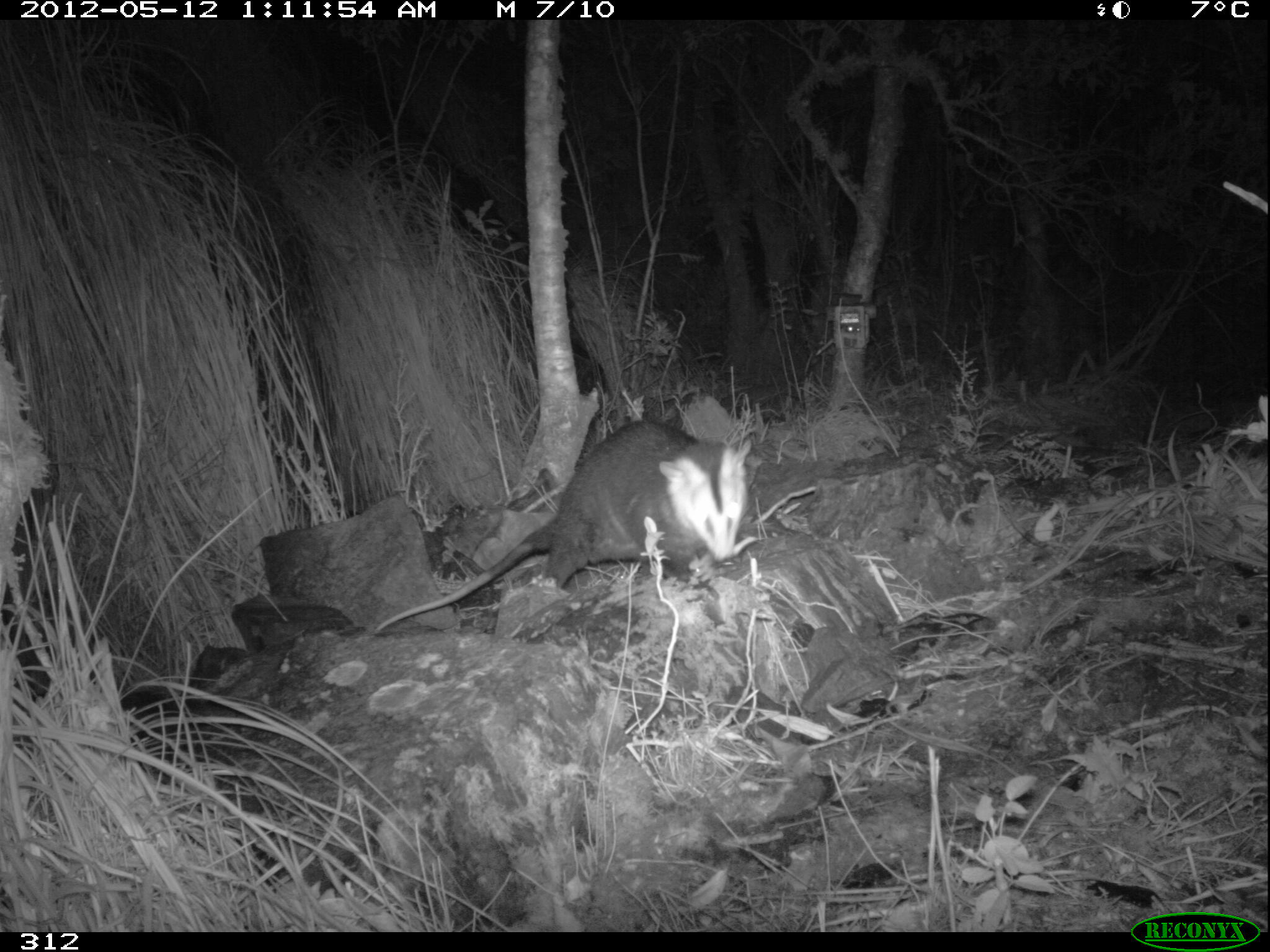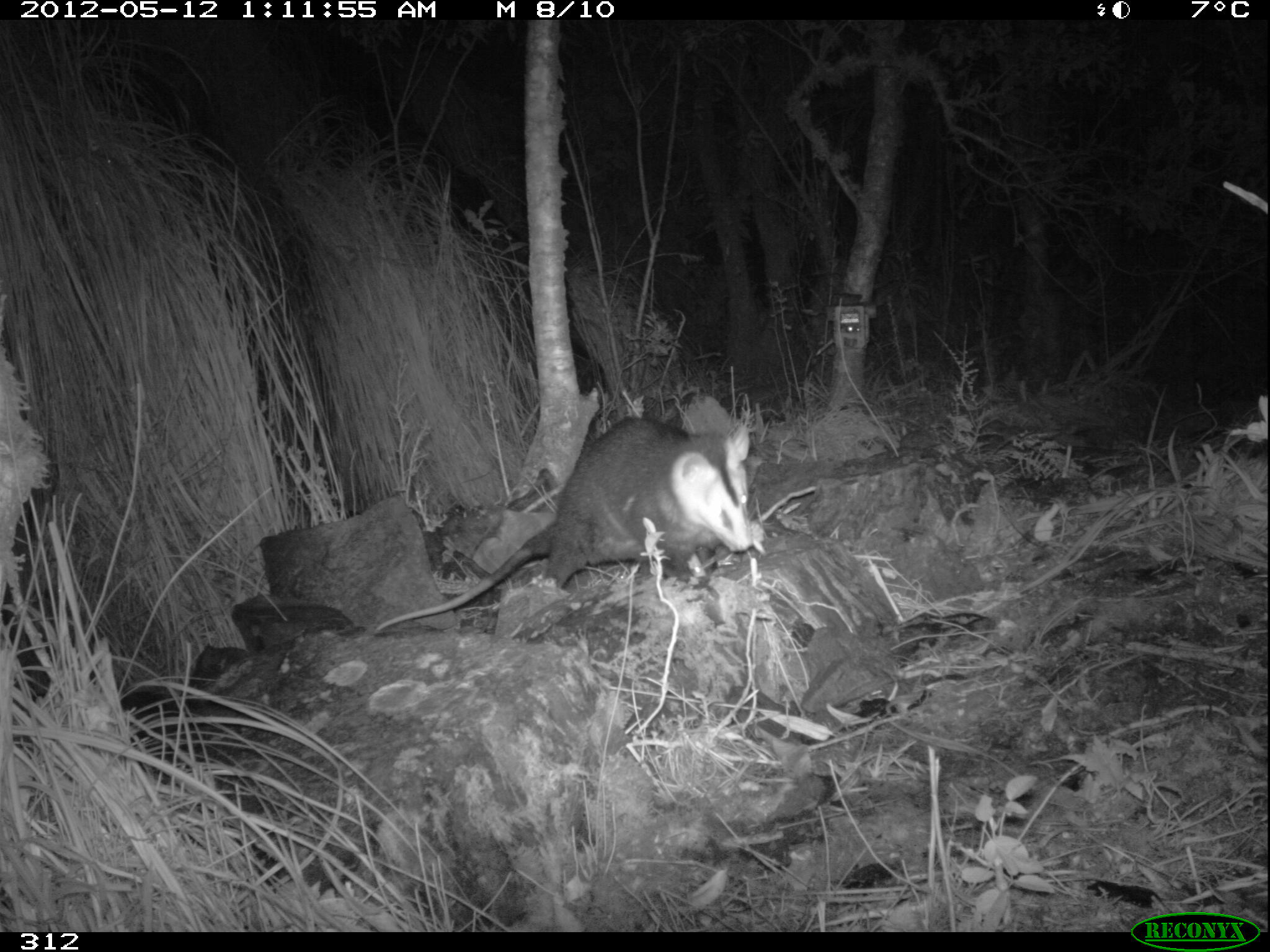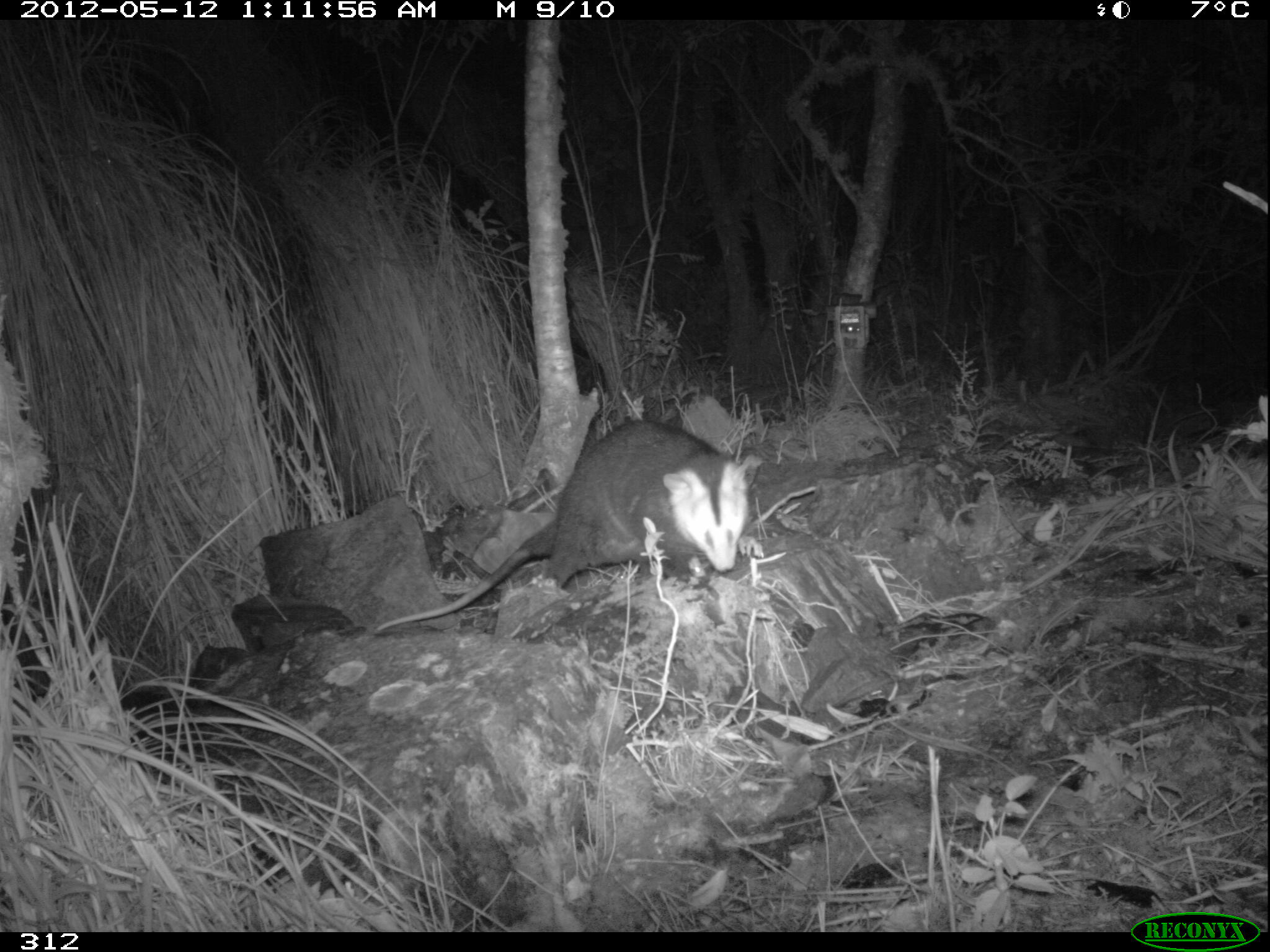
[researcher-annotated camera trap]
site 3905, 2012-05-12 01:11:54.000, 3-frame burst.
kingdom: Animalia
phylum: Chordata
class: Mammalia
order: Didelphimorphia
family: Didelphidae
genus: Didelphis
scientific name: Didelphis pernigra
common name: andean white-eared opossum